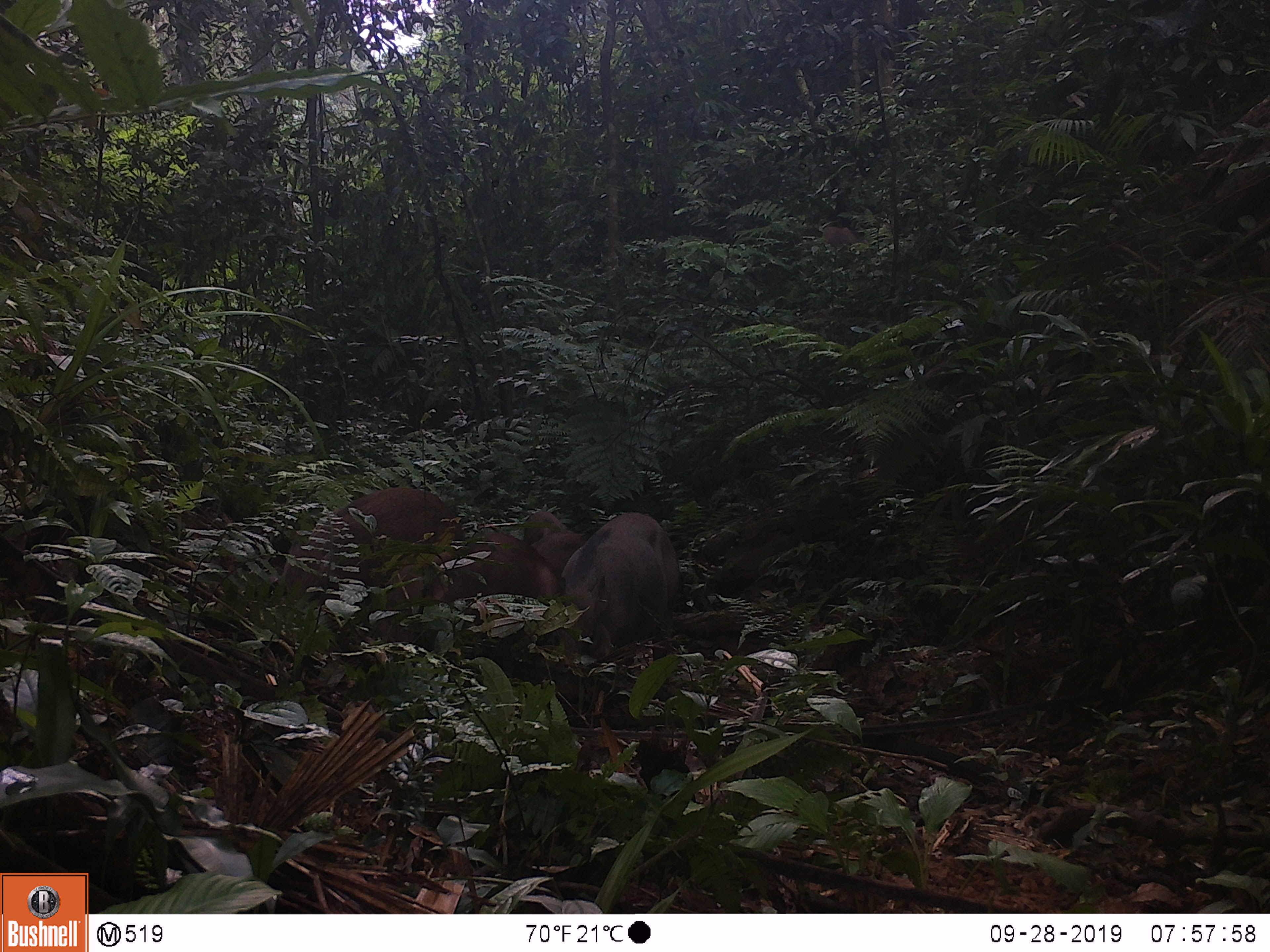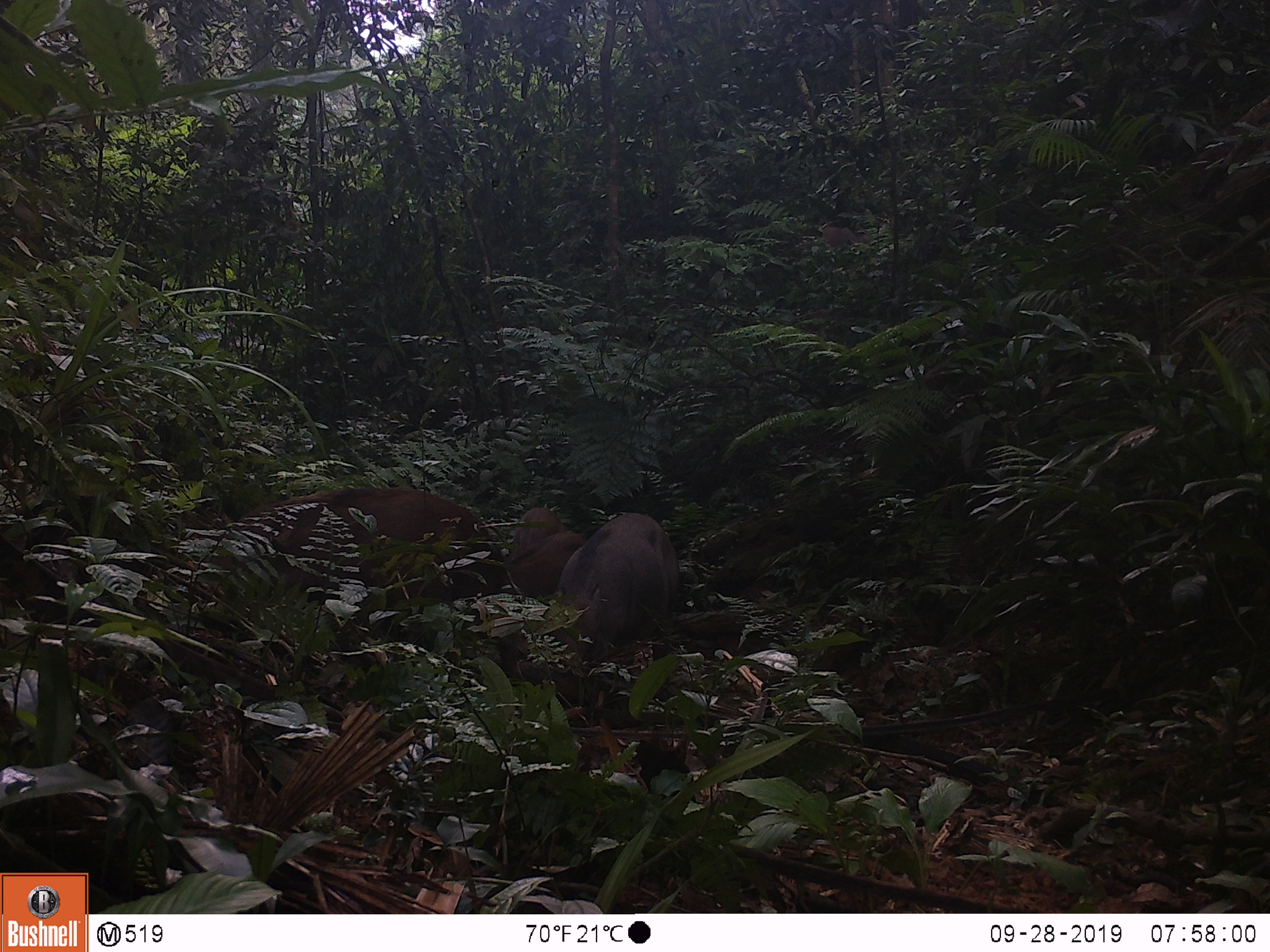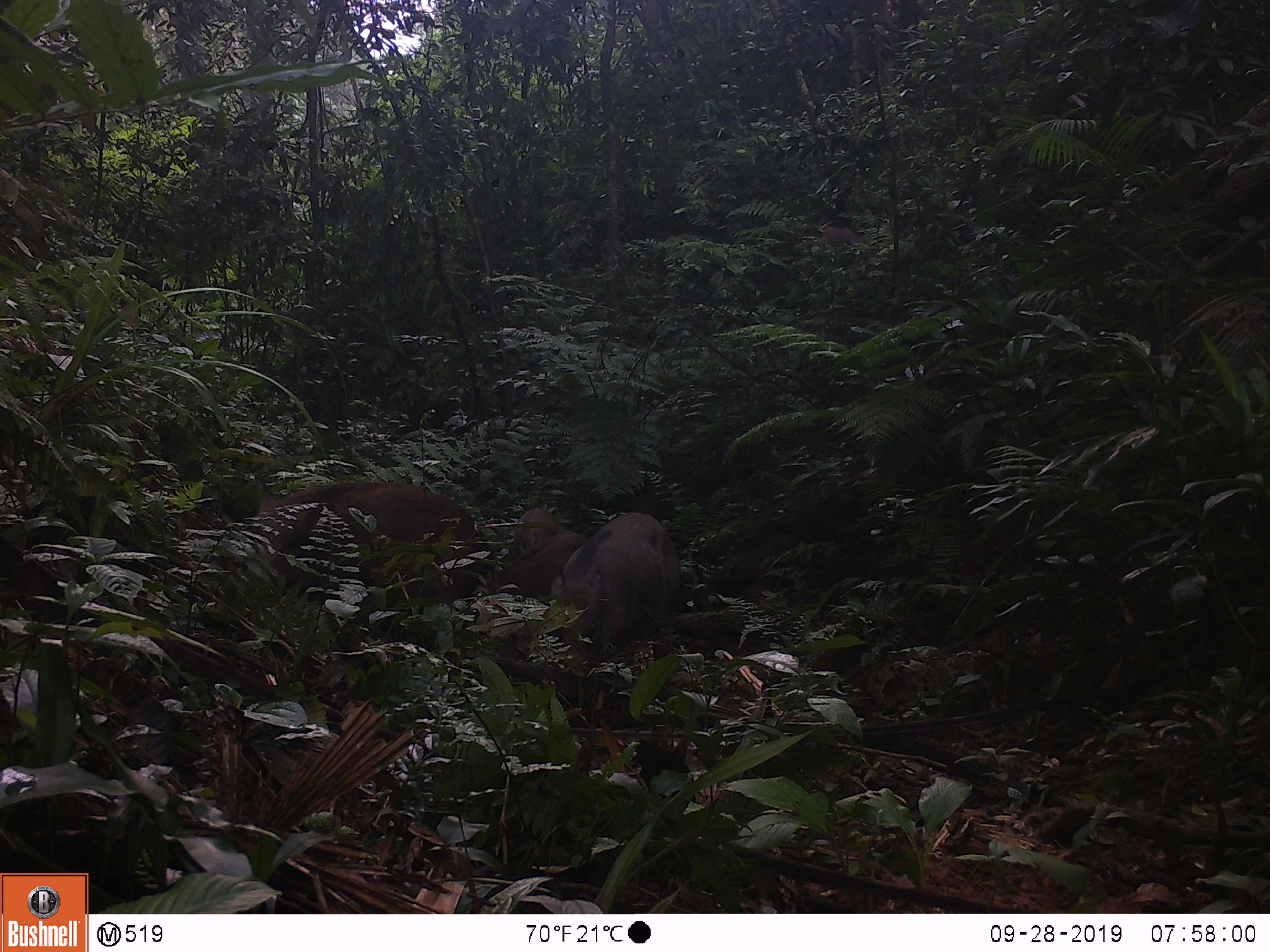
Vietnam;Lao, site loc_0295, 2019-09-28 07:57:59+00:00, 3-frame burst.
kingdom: Animalia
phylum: Chordata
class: Mammalia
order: Artiodactyla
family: Suidae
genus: Sus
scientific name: Sus scrofa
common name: eurasian wild pig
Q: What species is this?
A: Eurasian wild pig (Sus scrofa).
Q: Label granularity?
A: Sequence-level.